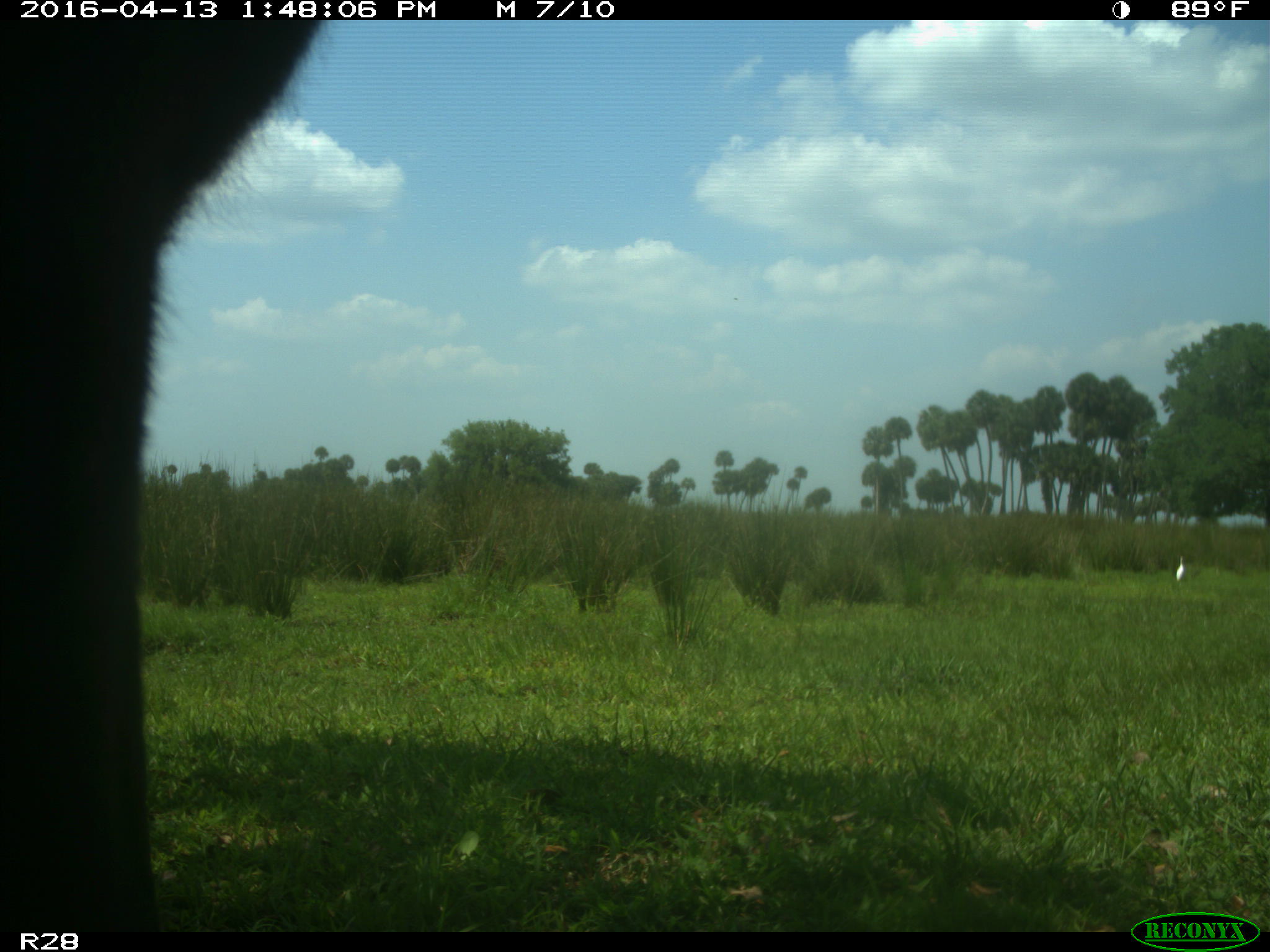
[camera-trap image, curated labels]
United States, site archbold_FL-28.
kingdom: Animalia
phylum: Chordata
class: Mammalia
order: Artiodactyla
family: Bovidae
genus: Bos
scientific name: Bos taurus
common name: domestic cow